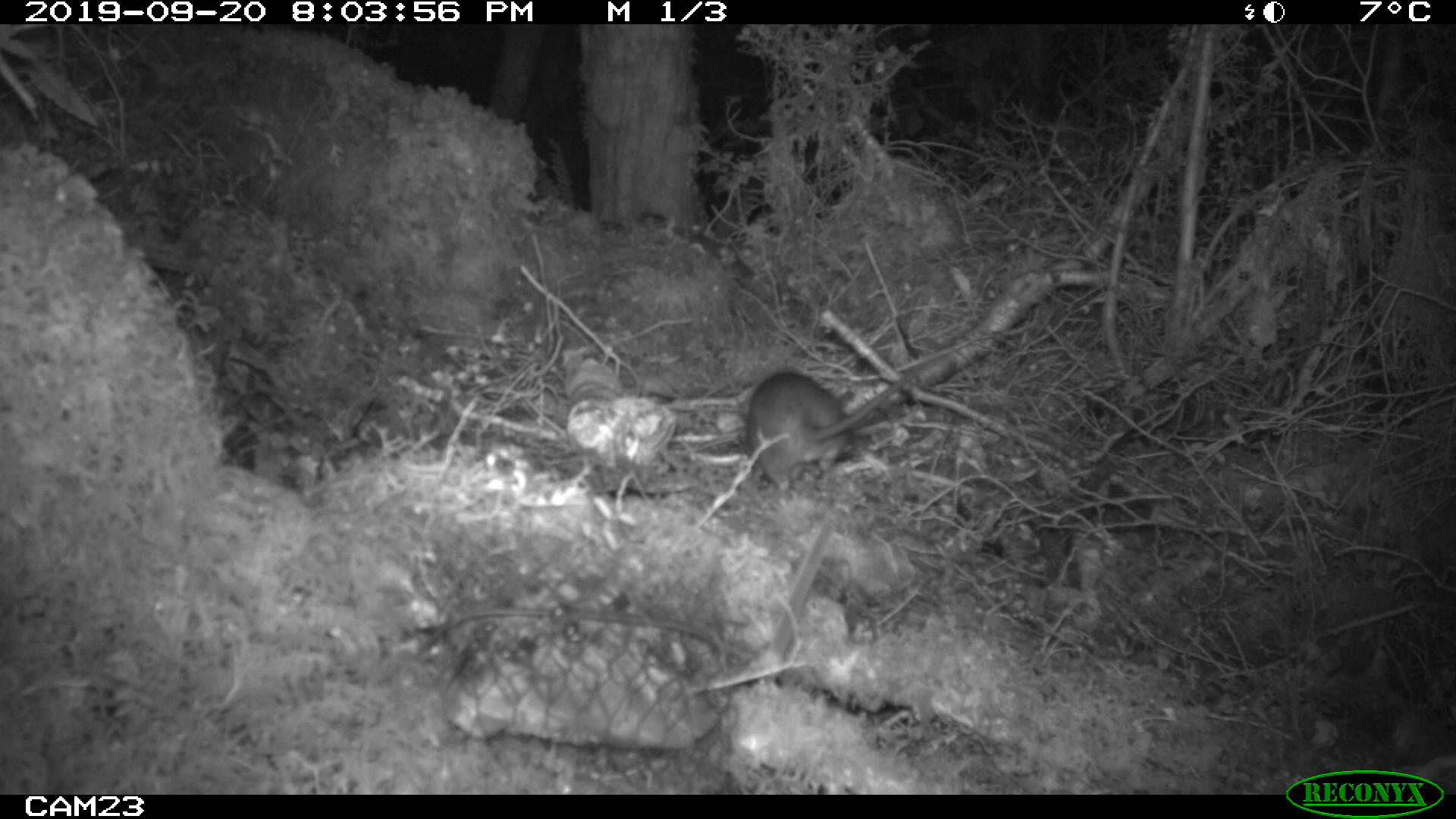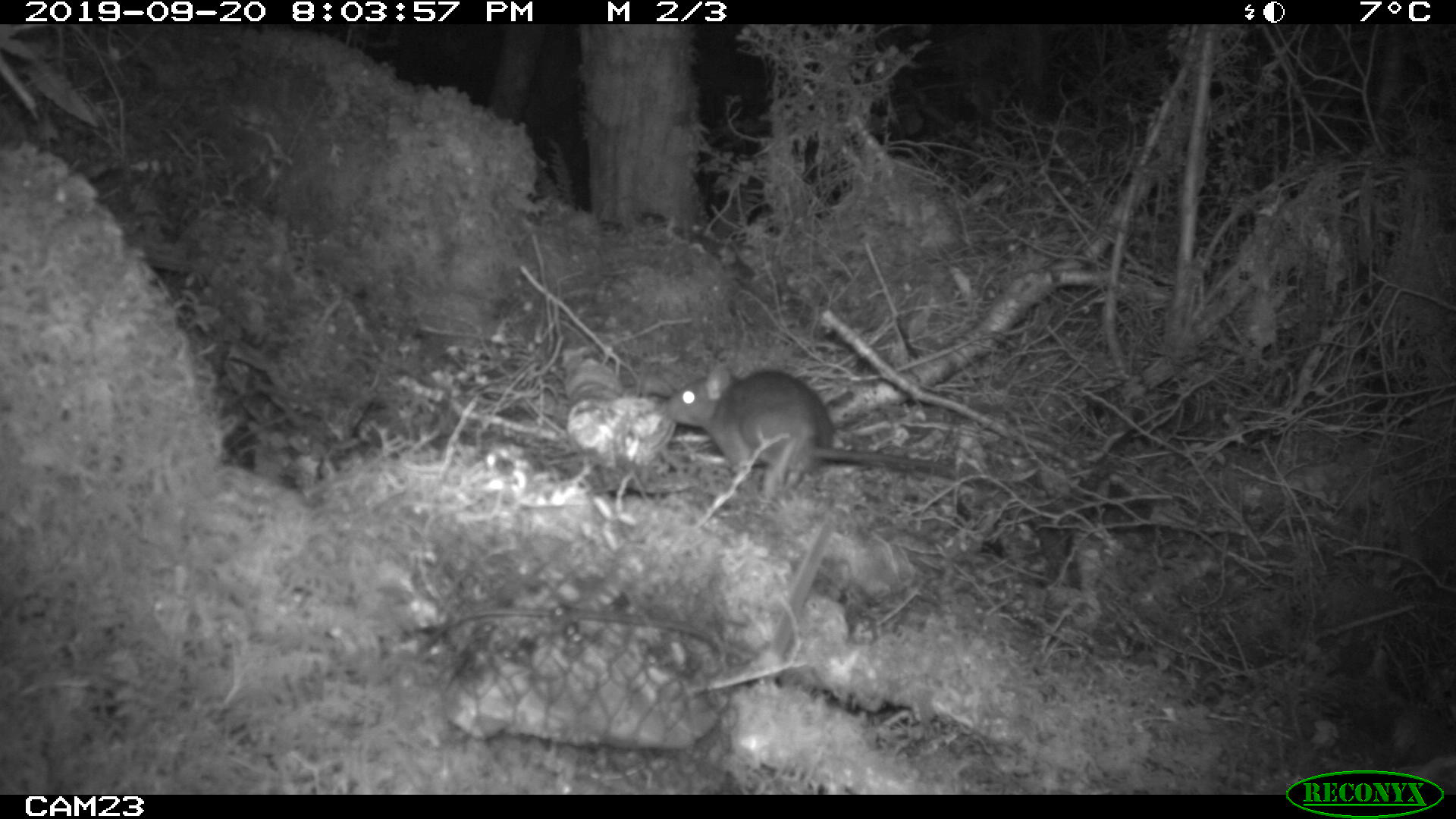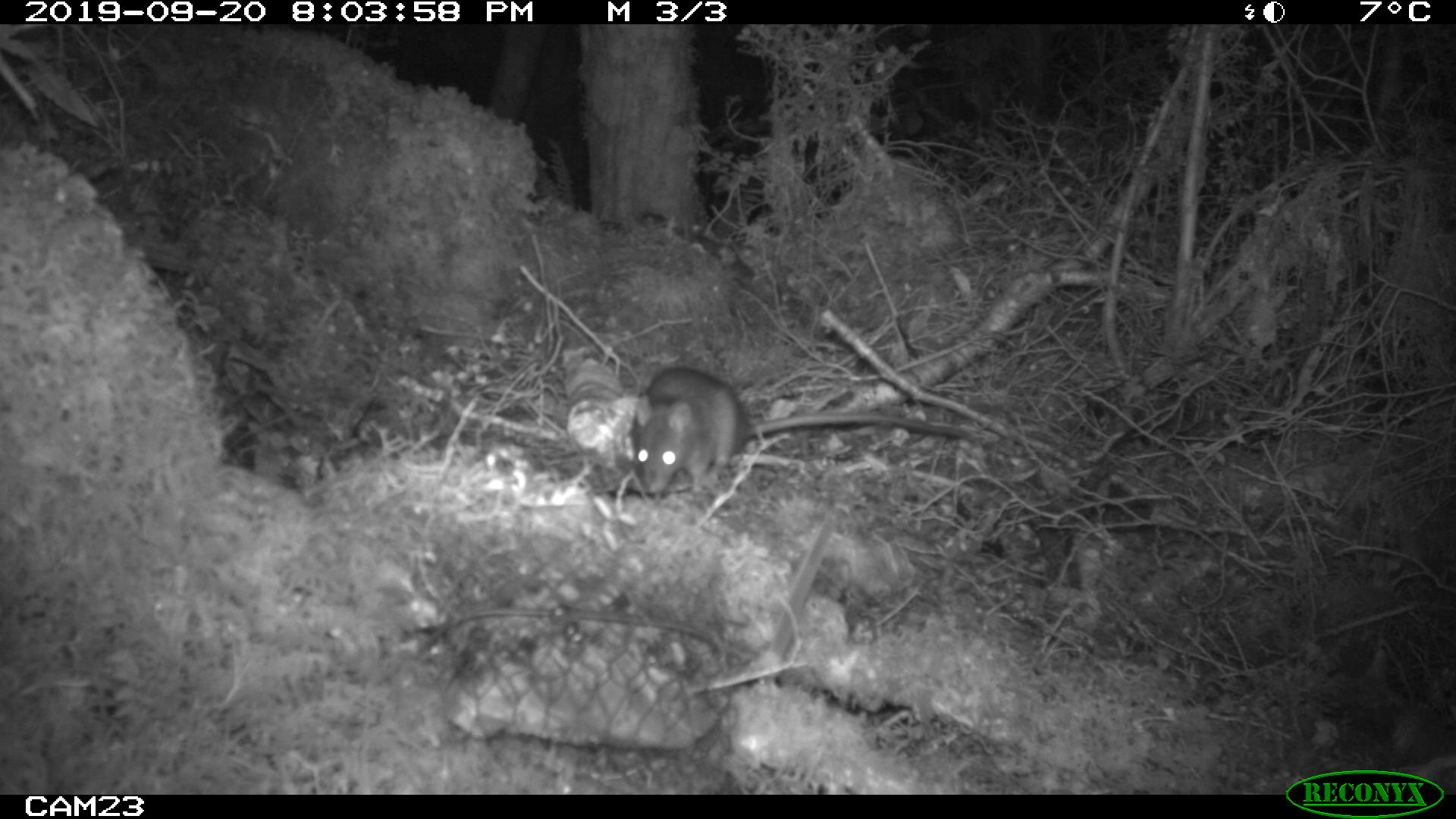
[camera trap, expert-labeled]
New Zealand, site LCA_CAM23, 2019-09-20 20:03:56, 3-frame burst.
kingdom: Animalia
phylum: Chordata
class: Mammalia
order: Rodentia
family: Muridae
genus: Rattus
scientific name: Rattus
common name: rat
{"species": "rat (Rattus)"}